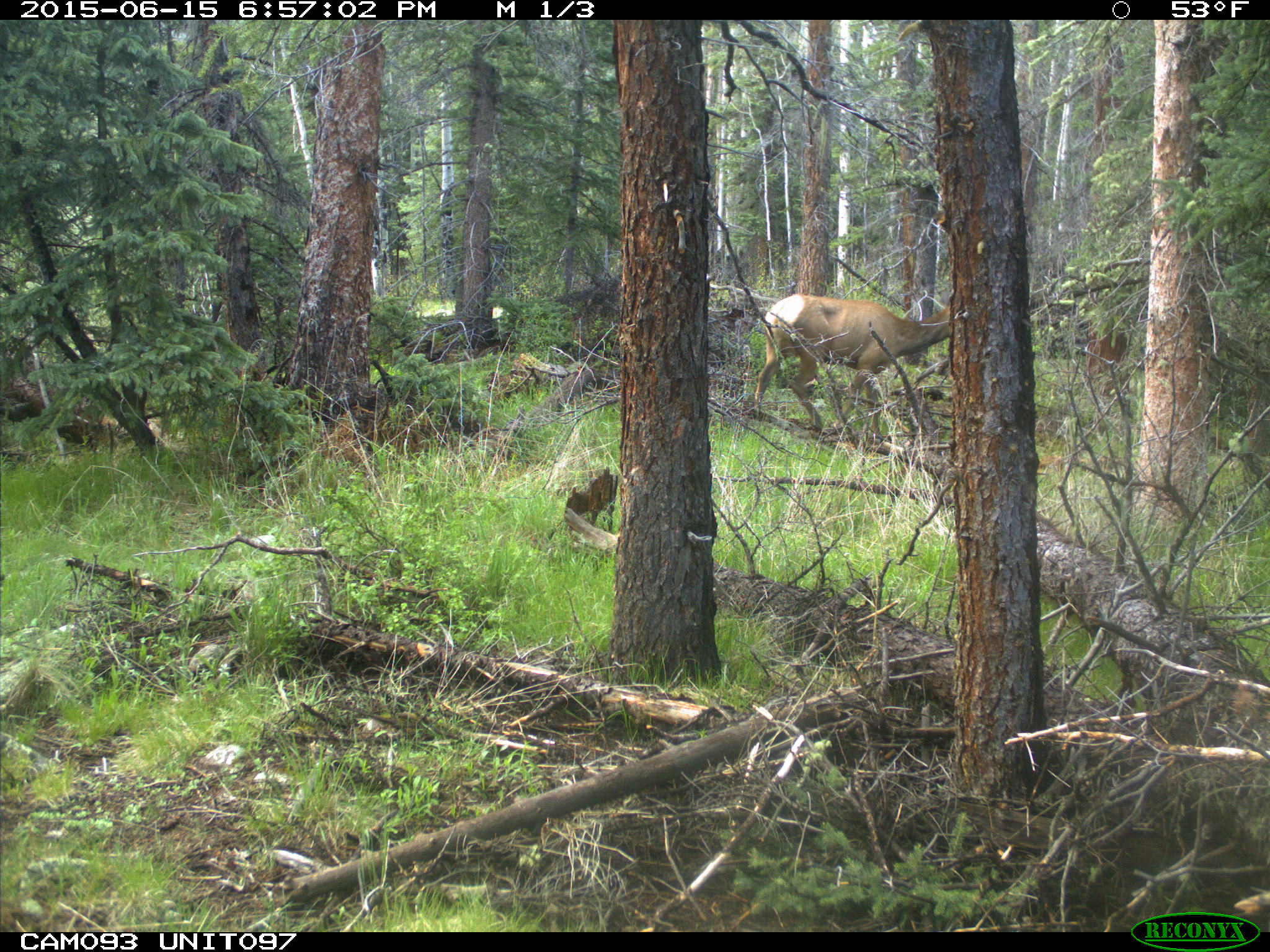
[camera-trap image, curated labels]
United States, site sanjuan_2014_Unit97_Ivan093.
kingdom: Animalia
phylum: Chordata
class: Mammalia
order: Artiodactyla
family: Cervidae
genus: Cervus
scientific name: Cervus elaphus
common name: red deer